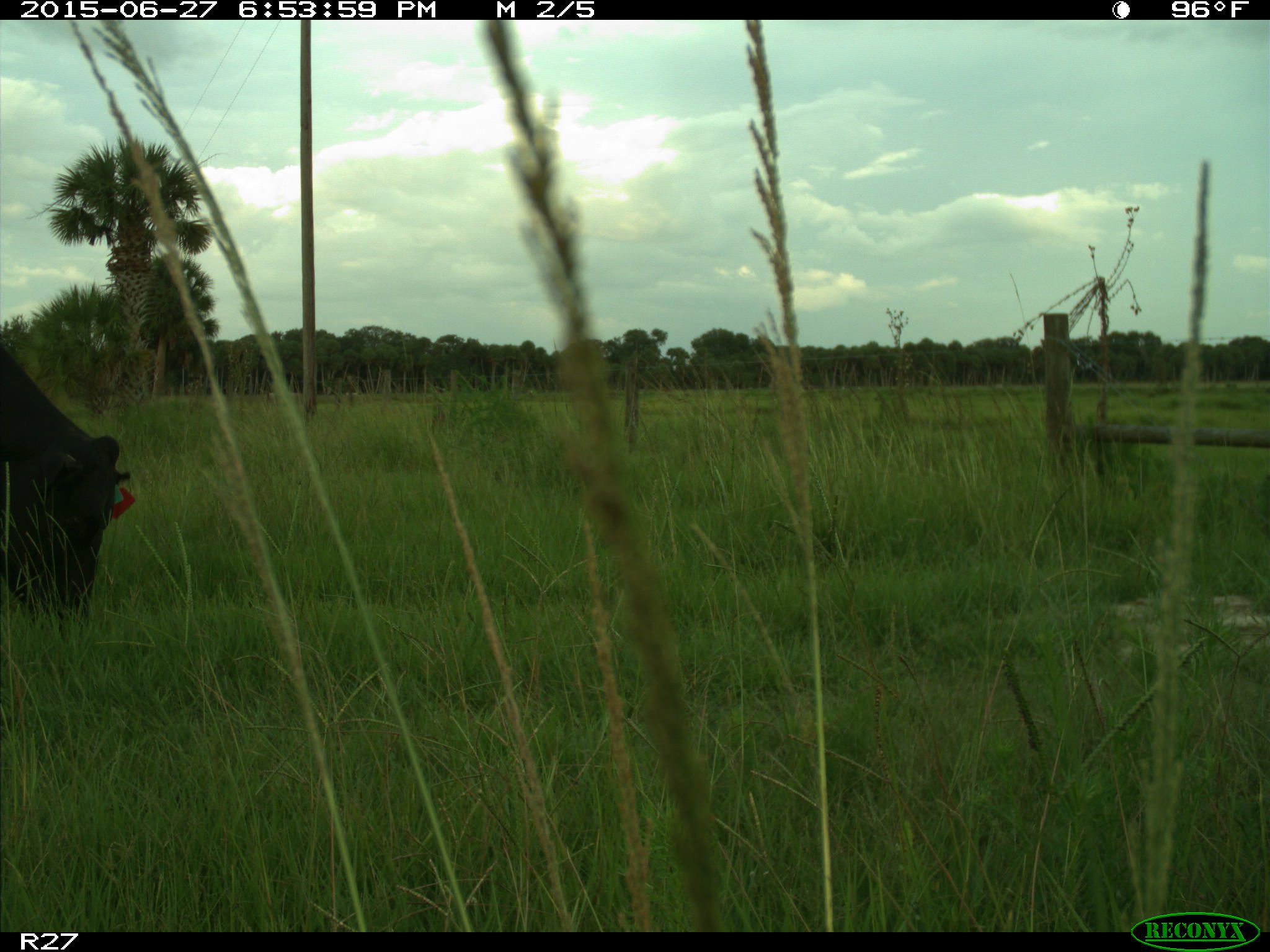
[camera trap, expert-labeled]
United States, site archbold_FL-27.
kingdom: Animalia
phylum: Chordata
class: Mammalia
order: Artiodactyla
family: Bovidae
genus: Bos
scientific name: Bos taurus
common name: domestic cow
Bos taurus (domestic cow).